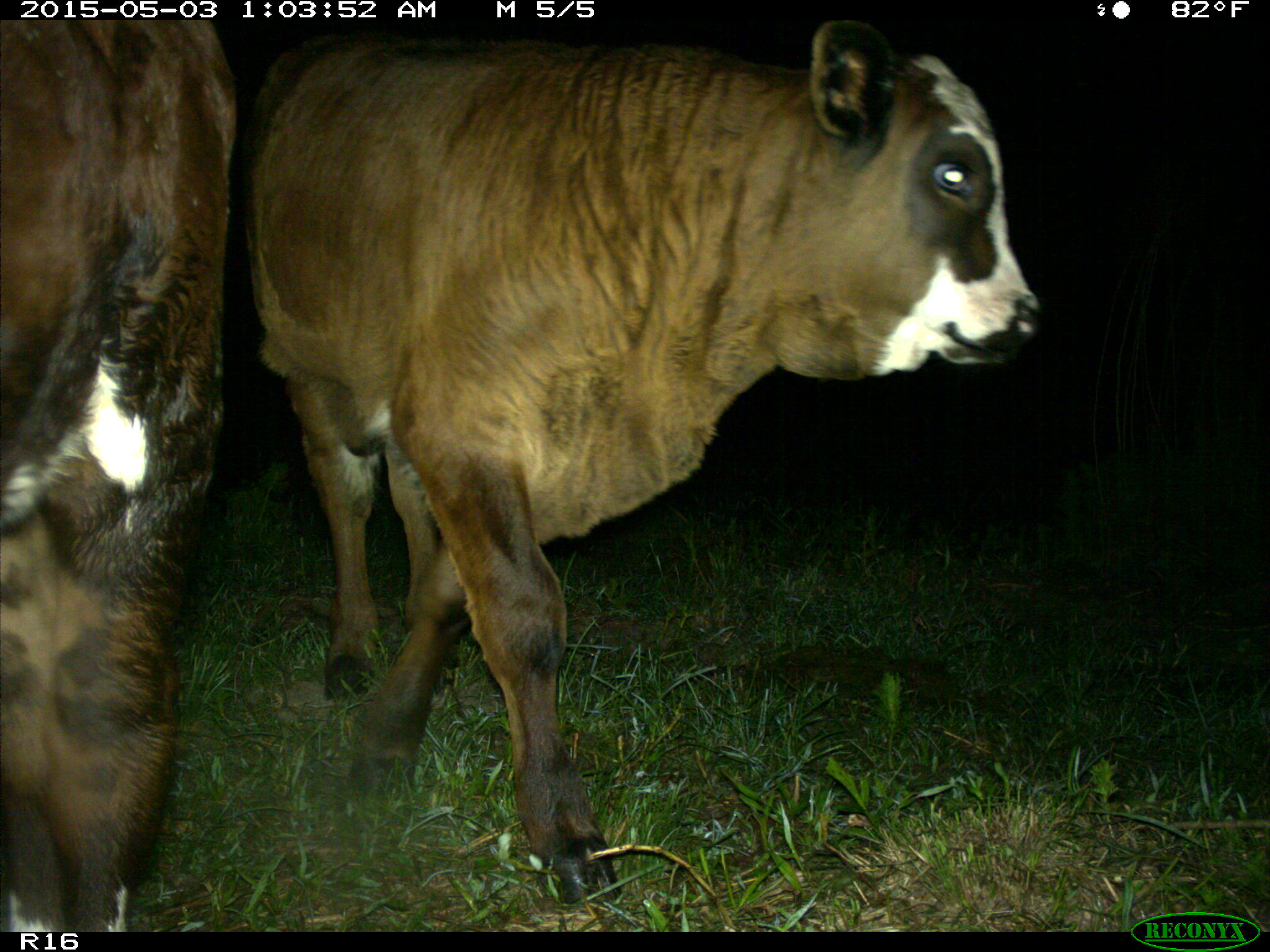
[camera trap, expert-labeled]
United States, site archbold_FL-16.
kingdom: Animalia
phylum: Chordata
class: Mammalia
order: Artiodactyla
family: Bovidae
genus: Bos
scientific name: Bos taurus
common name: domestic cow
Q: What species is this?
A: Bos taurus (domestic cow).